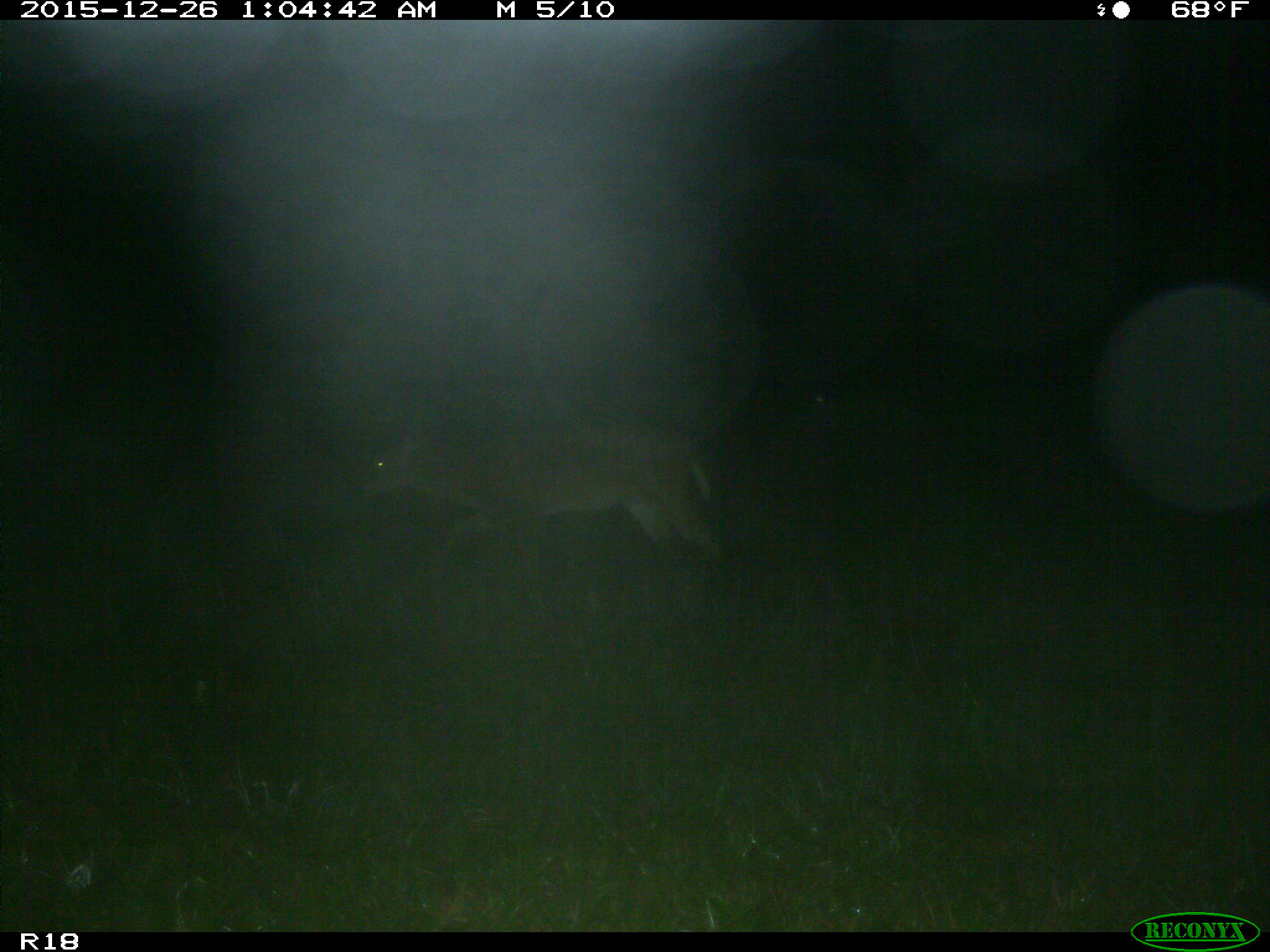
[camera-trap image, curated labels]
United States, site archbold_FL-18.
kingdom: Animalia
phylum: Chordata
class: Mammalia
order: Artiodactyla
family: Cervidae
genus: Odocoileus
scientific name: Odocoileus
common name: deer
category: unidentified deer